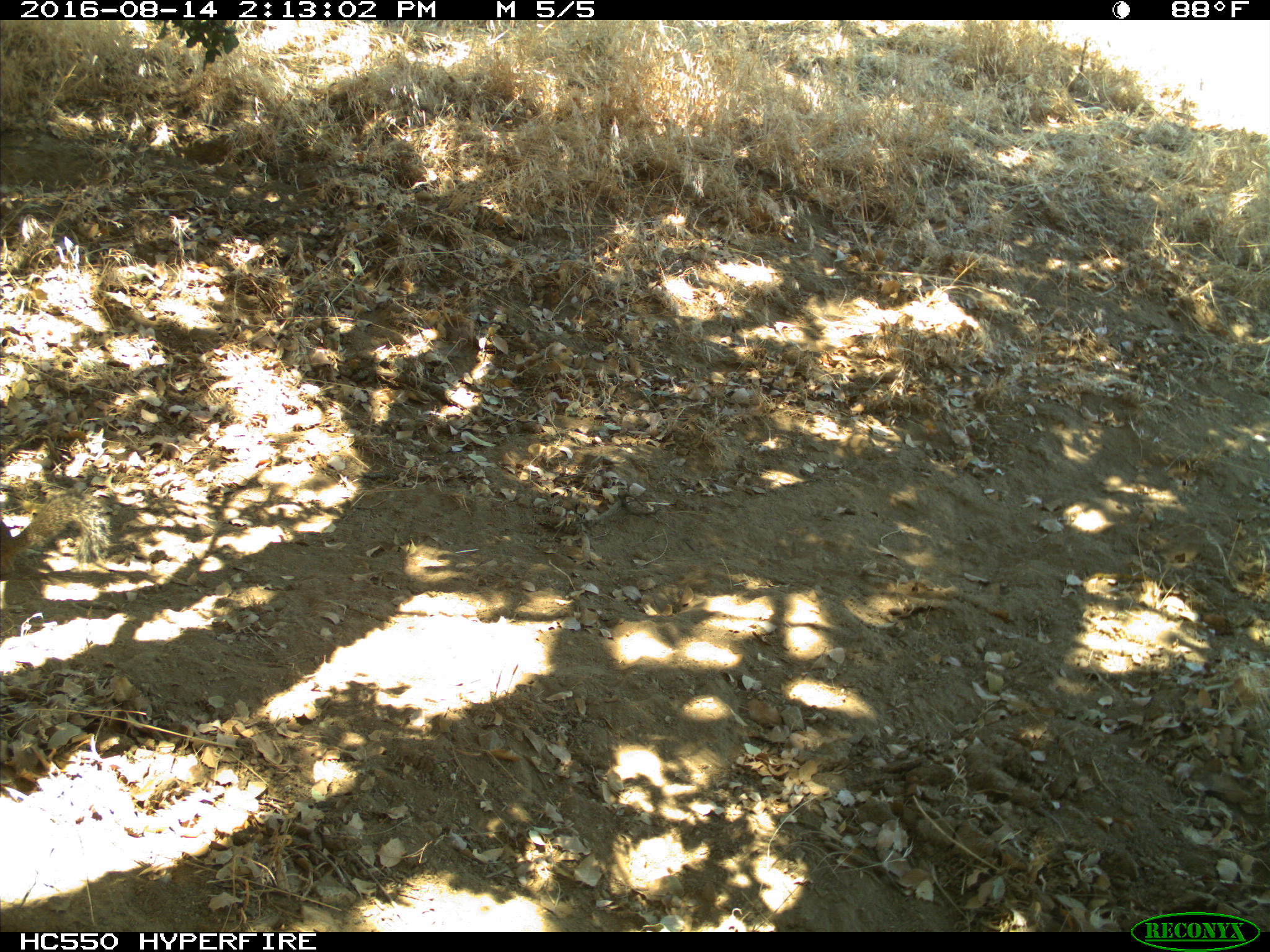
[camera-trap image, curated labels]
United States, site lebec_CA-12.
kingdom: Animalia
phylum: Chordata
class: Mammalia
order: Rodentia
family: Sciuridae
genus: Otospermophilus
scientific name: Otospermophilus beecheyi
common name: california ground squirrel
Otospermophilus beecheyi (california ground squirrel).